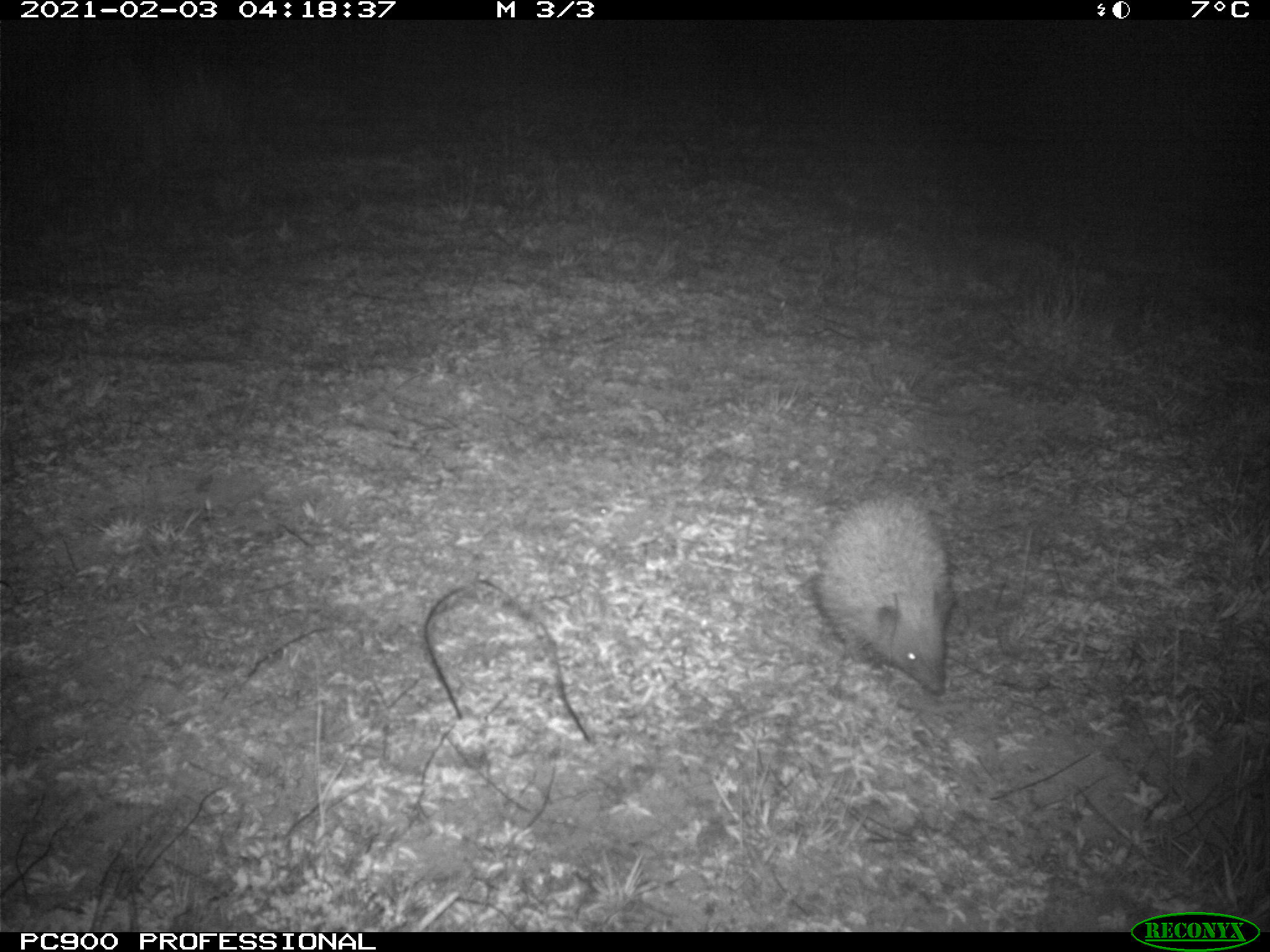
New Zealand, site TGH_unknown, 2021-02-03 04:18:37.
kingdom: Animalia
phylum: Chordata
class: Mammalia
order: Eulipotyphla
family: Erinaceidae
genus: Erinaceus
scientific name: Erinaceus europaeus europaeus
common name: european hedgehog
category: hedgehog